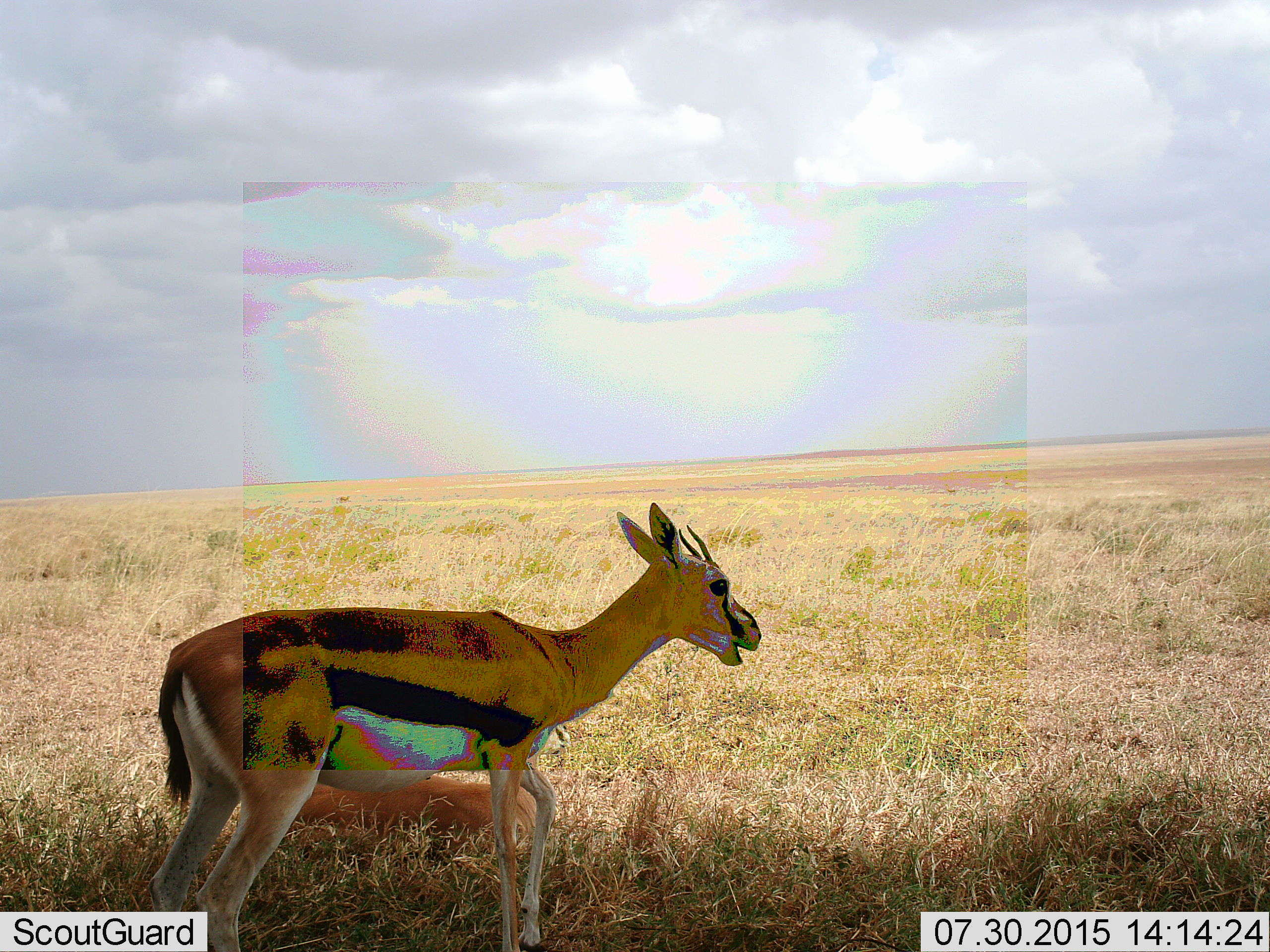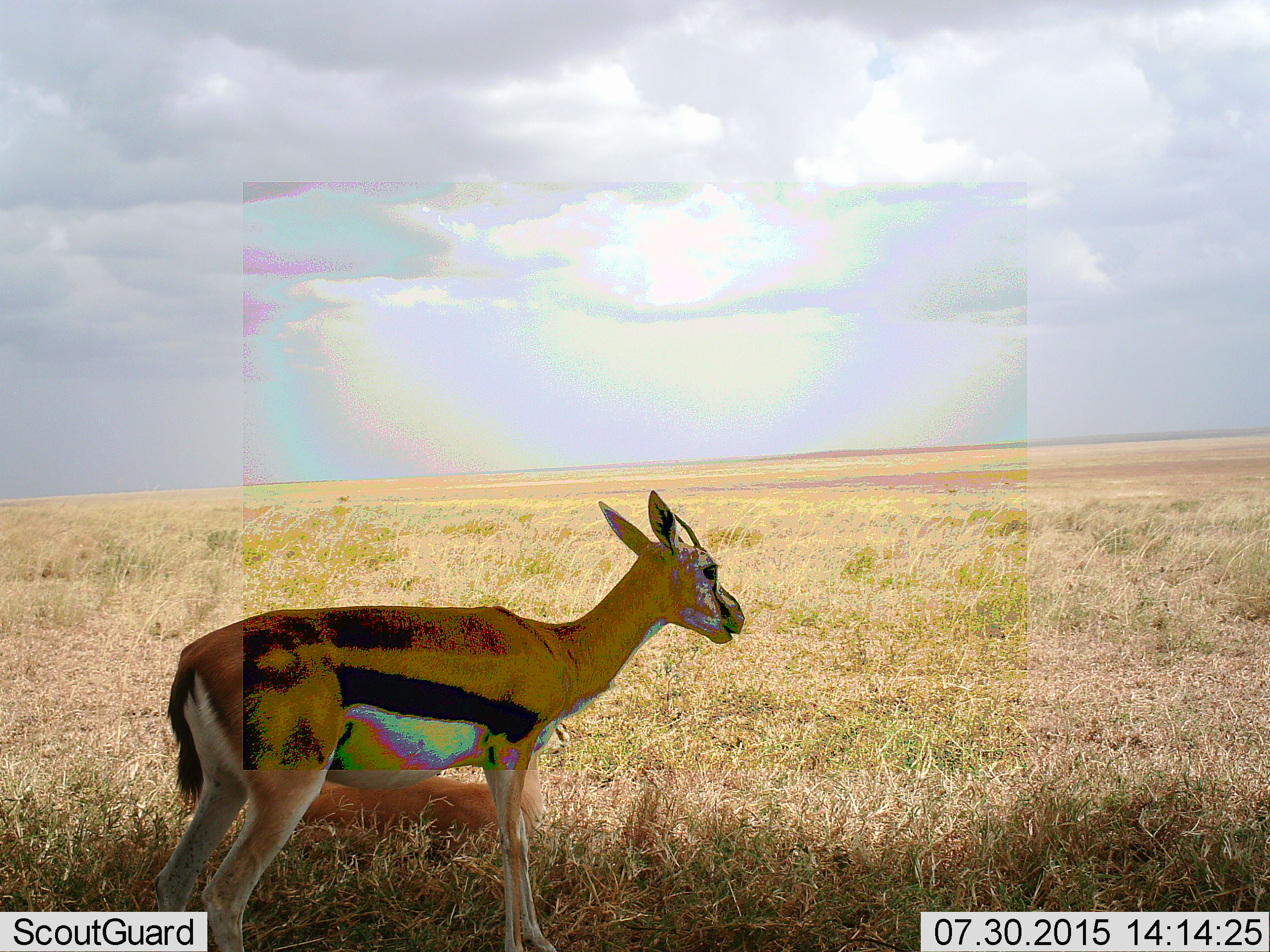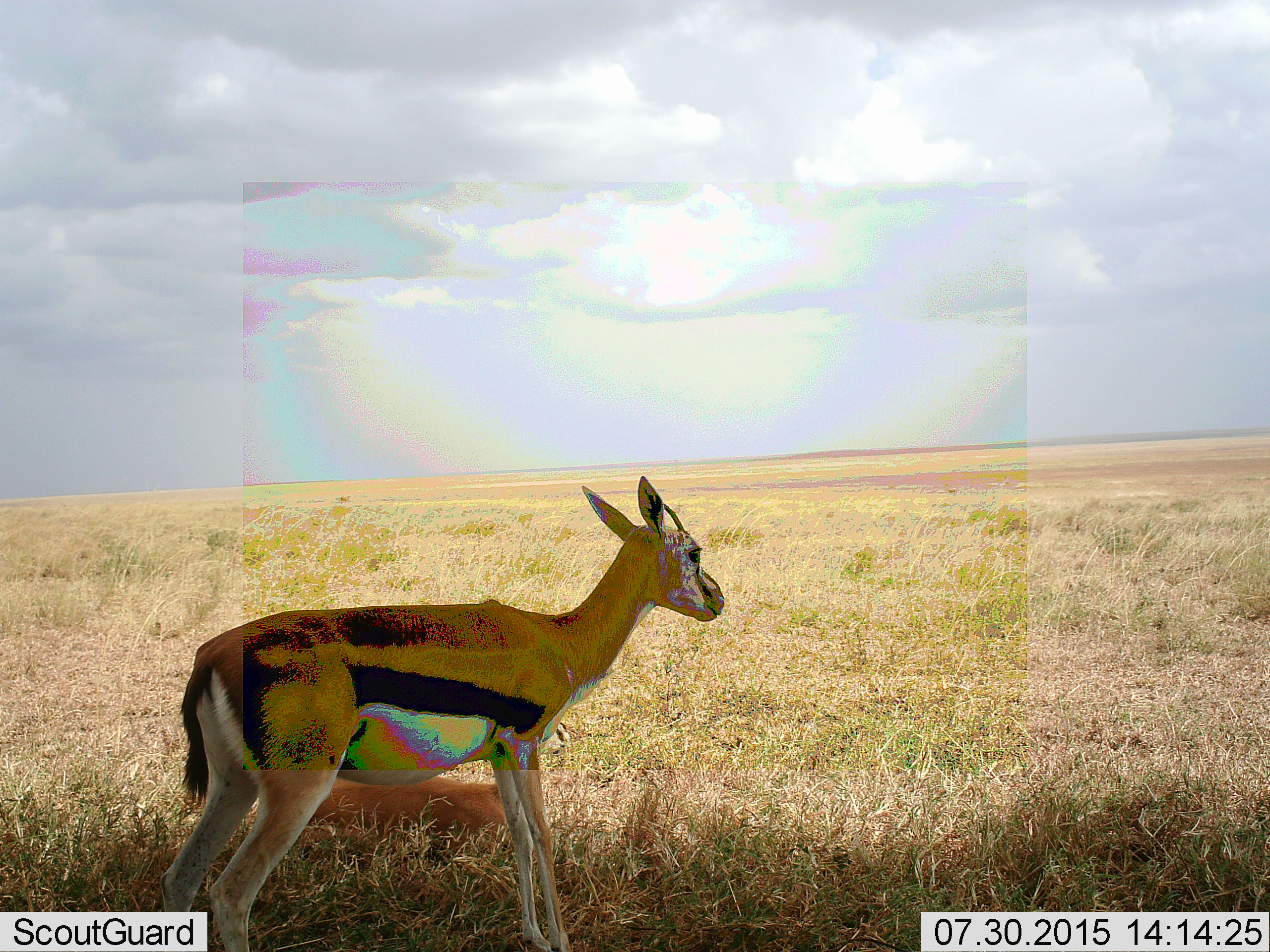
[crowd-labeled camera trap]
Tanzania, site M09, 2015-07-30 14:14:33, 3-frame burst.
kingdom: Animalia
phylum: Chordata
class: Mammalia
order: Artiodactyla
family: Bovidae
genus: Eudorcas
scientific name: Eudorcas thomsonii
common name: thomson's gazelle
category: gazellethomsons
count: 2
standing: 75%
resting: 50%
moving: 25%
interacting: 0%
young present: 0%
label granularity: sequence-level